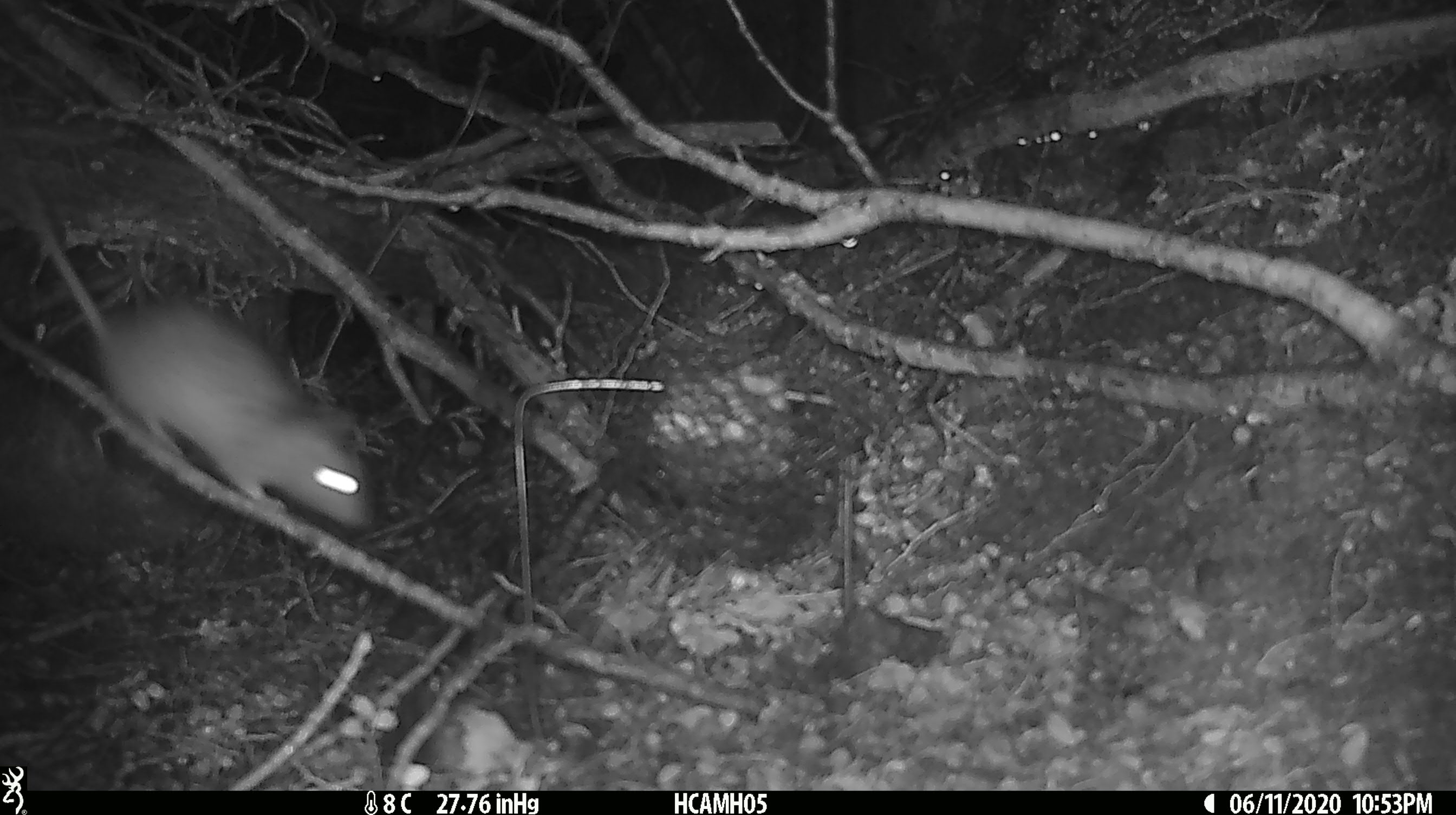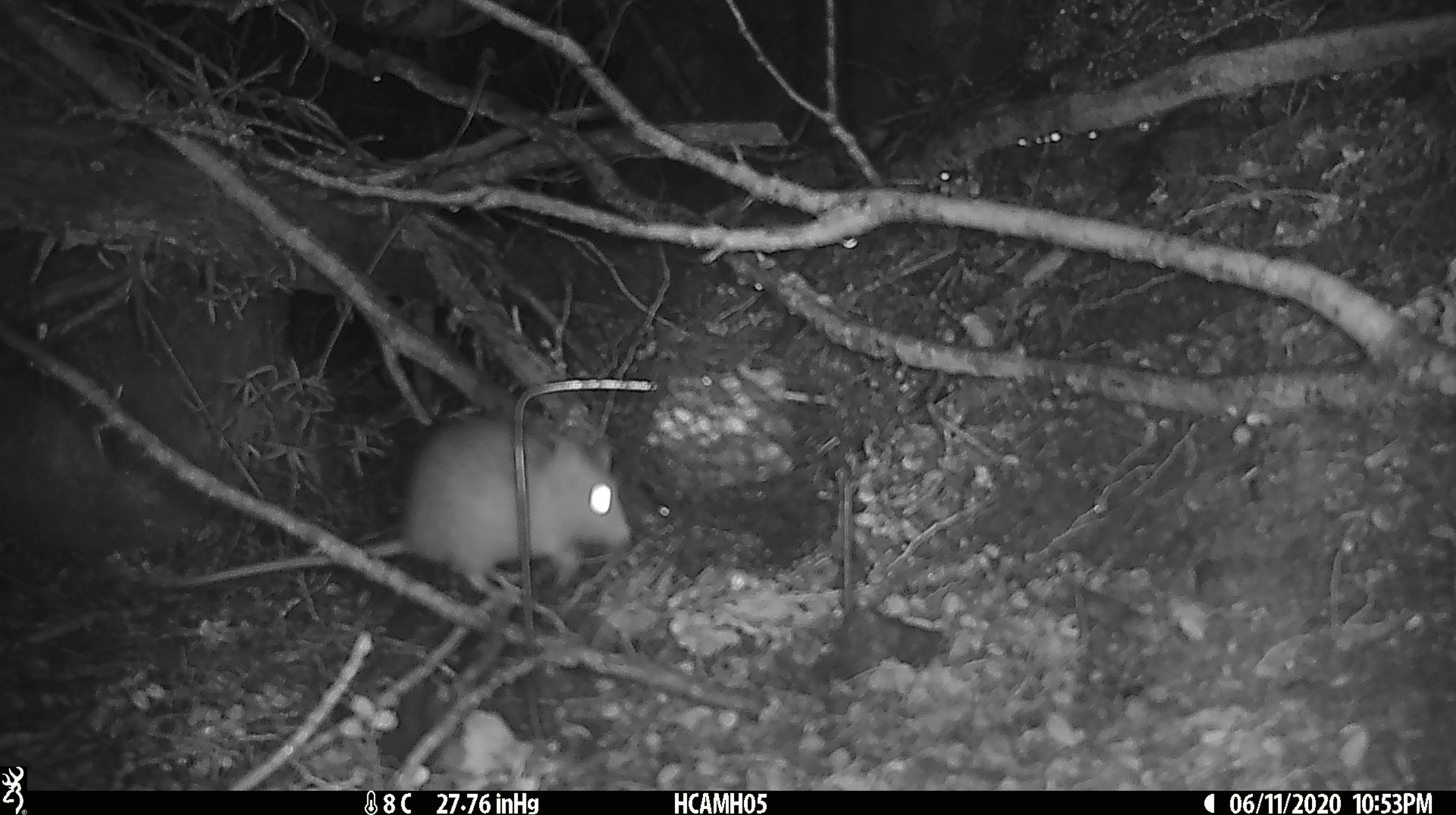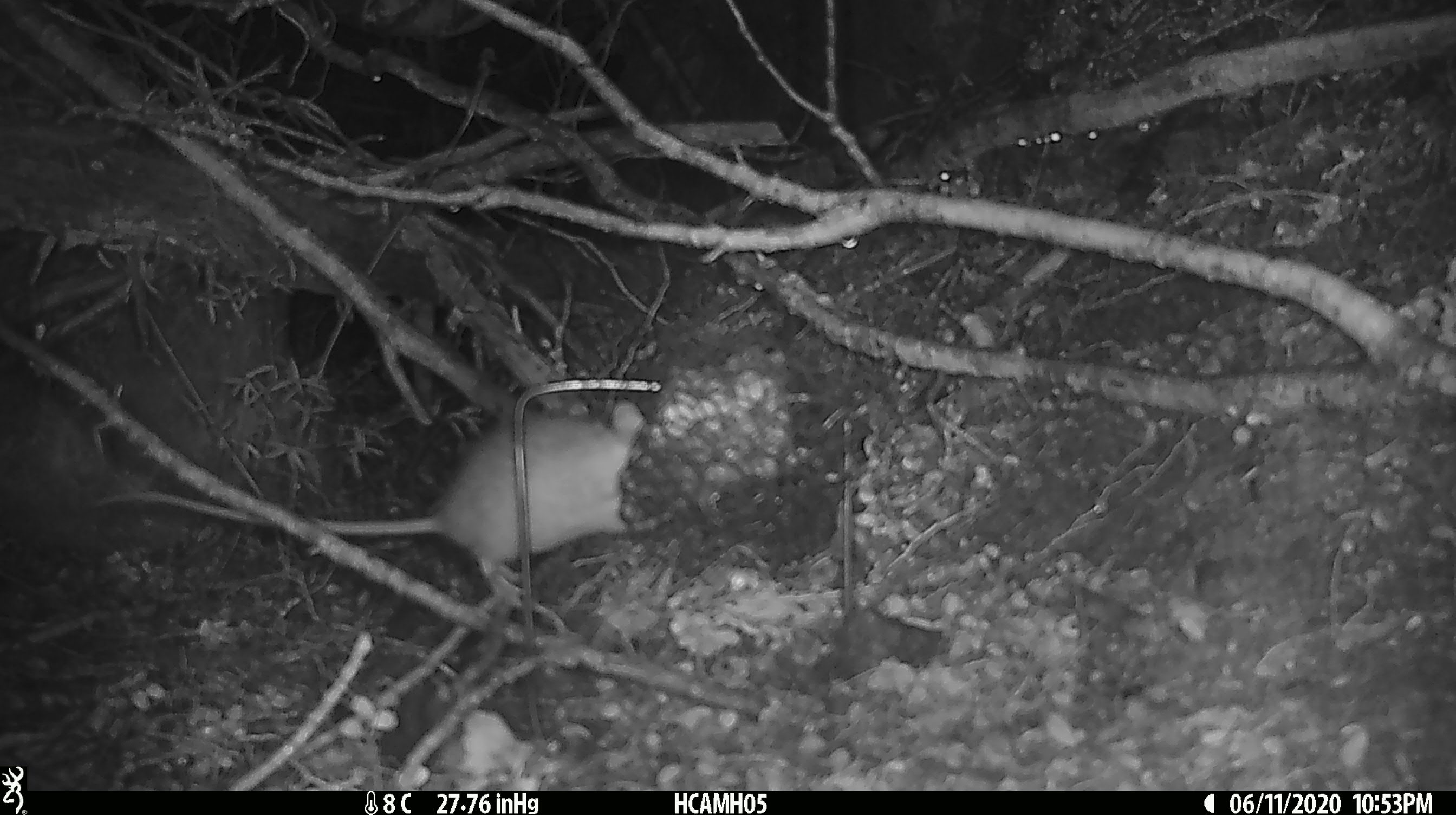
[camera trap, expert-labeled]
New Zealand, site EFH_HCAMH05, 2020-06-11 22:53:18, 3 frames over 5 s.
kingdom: Animalia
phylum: Chordata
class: Mammalia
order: Rodentia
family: Muridae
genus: Rattus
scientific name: Rattus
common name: rat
Rat (Rattus).